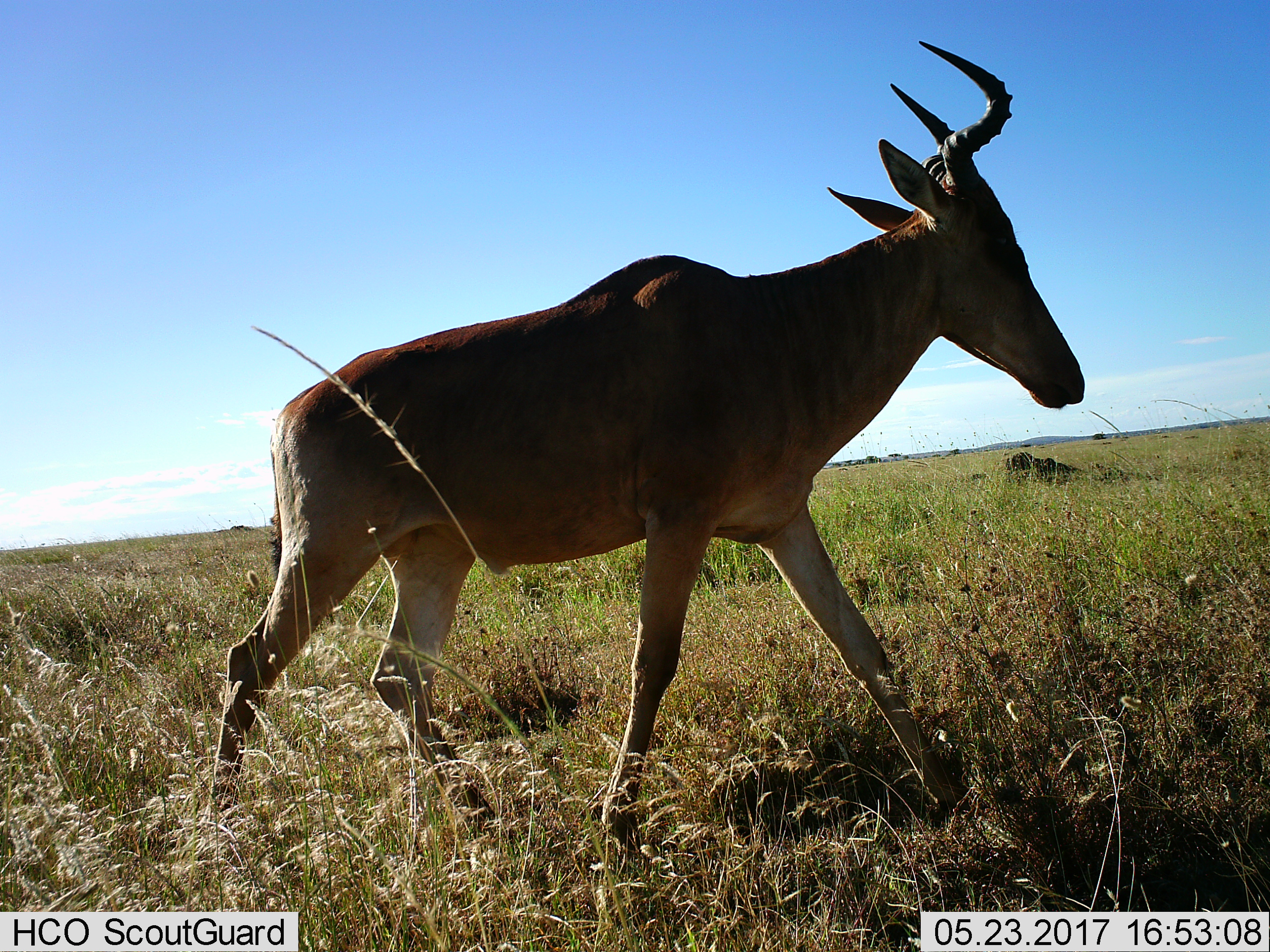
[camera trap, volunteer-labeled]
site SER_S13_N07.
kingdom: Animalia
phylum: Chordata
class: Mammalia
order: Artiodactyla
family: Bovidae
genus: Alcelaphus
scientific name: Alcelaphus buselaphus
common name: hartebeest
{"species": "hartebeest (Alcelaphus buselaphus)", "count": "1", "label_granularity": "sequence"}